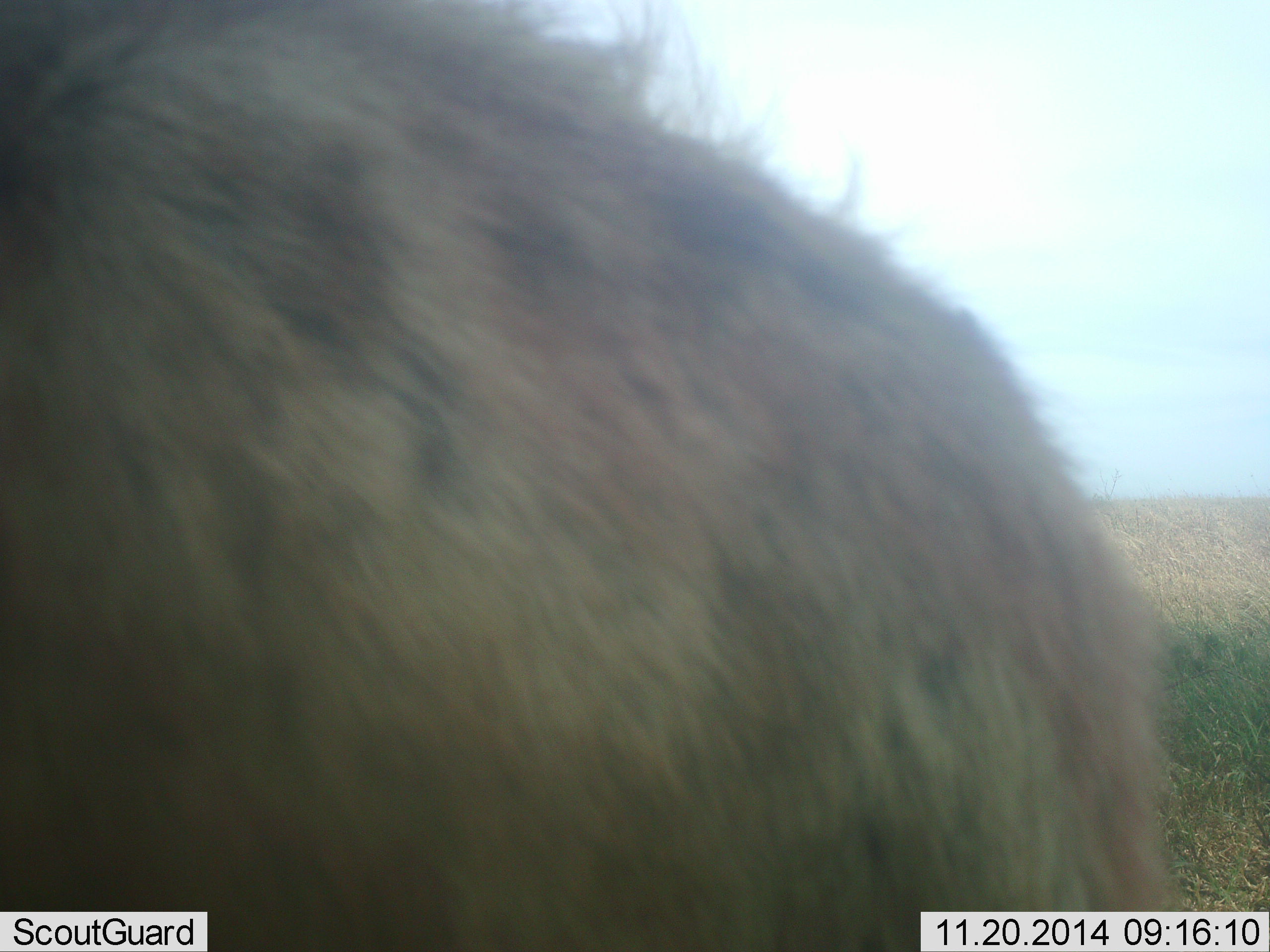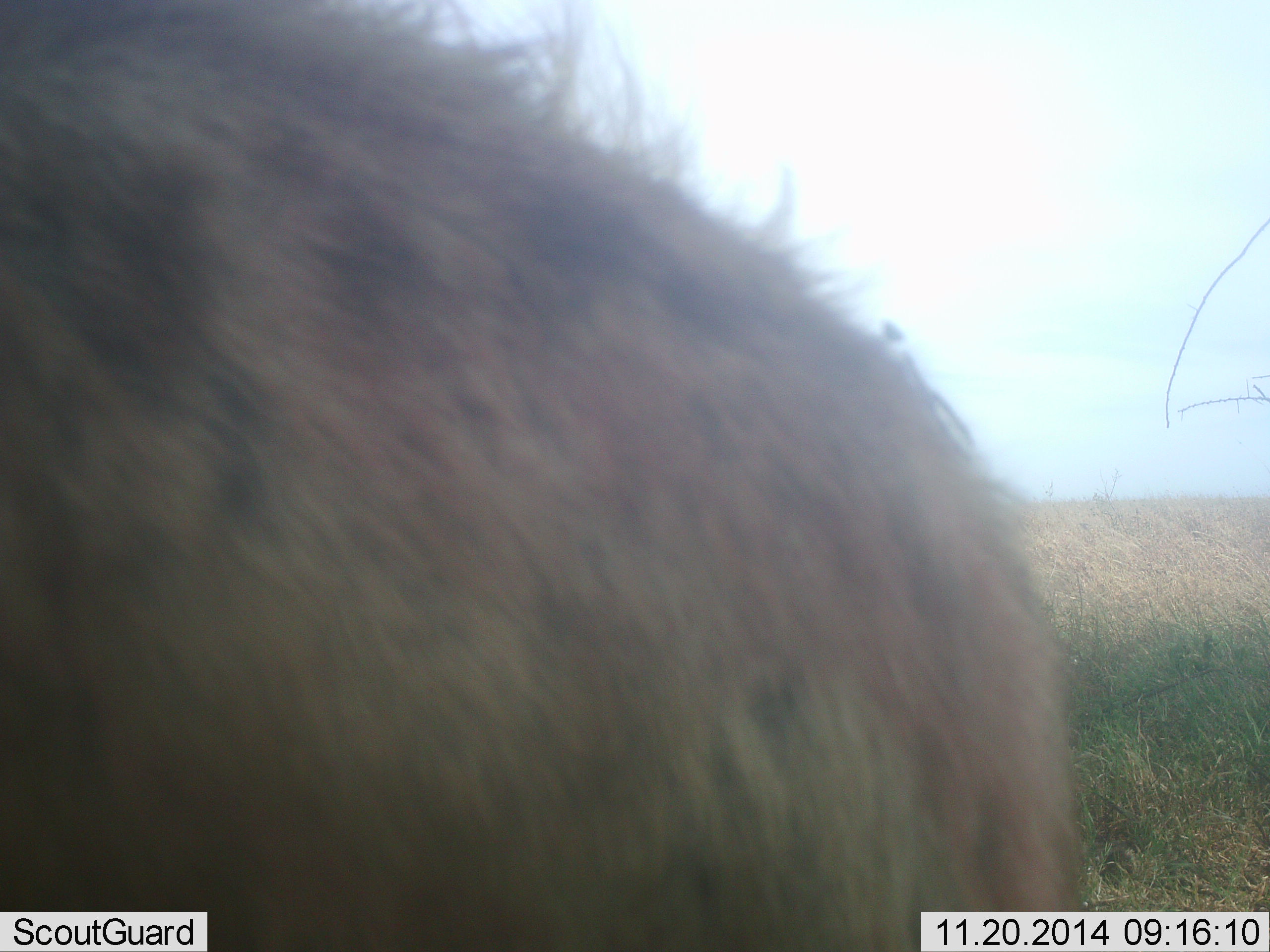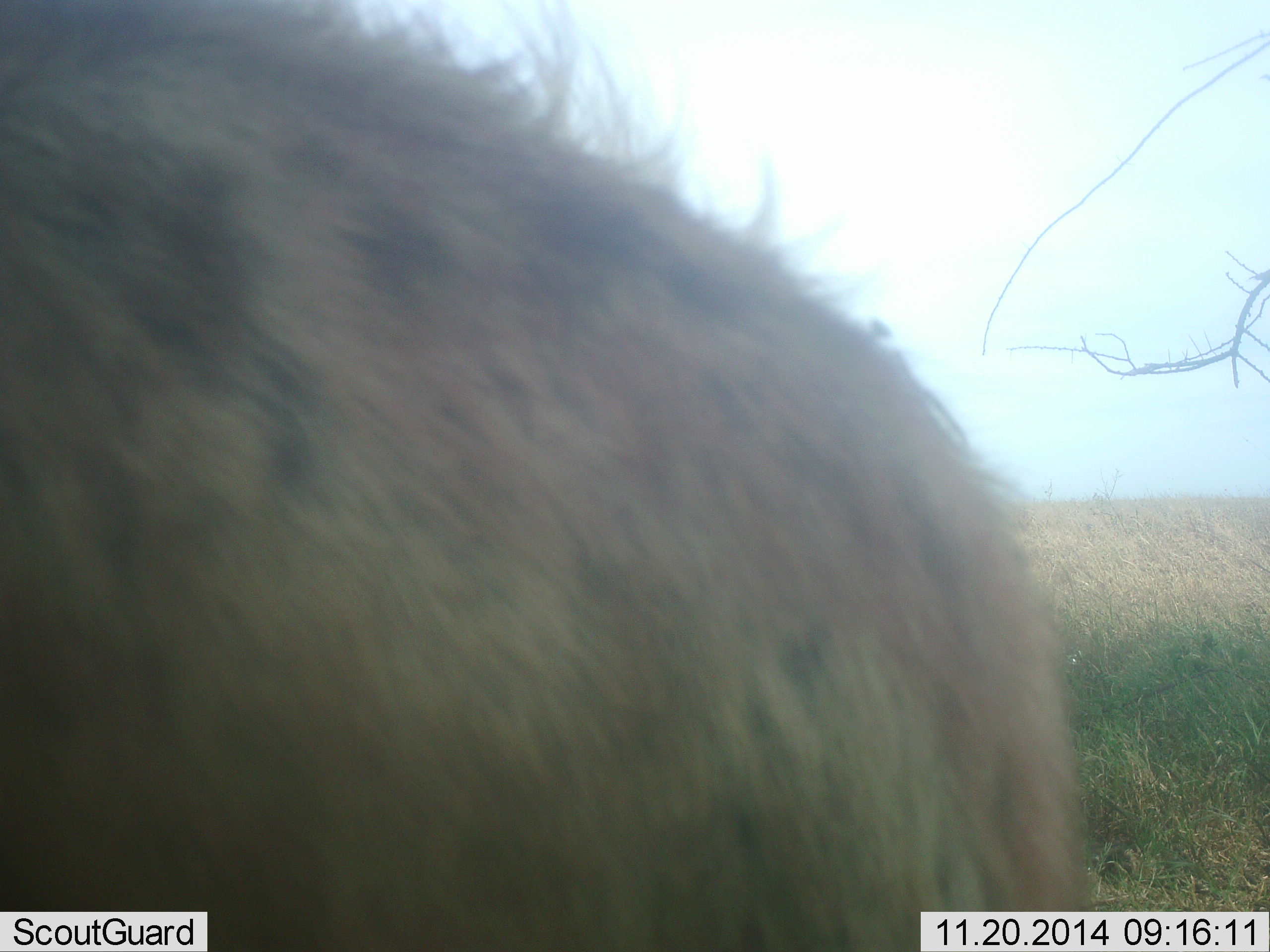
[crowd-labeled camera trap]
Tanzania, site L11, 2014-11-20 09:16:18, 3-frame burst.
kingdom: Animalia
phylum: Chordata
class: Mammalia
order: Carnivora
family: Hyaenidae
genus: Crocuta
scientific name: Crocuta crocuta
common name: spotted hyena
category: hyenaspotted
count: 1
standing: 90%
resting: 0%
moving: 10%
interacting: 0%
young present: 0%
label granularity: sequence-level